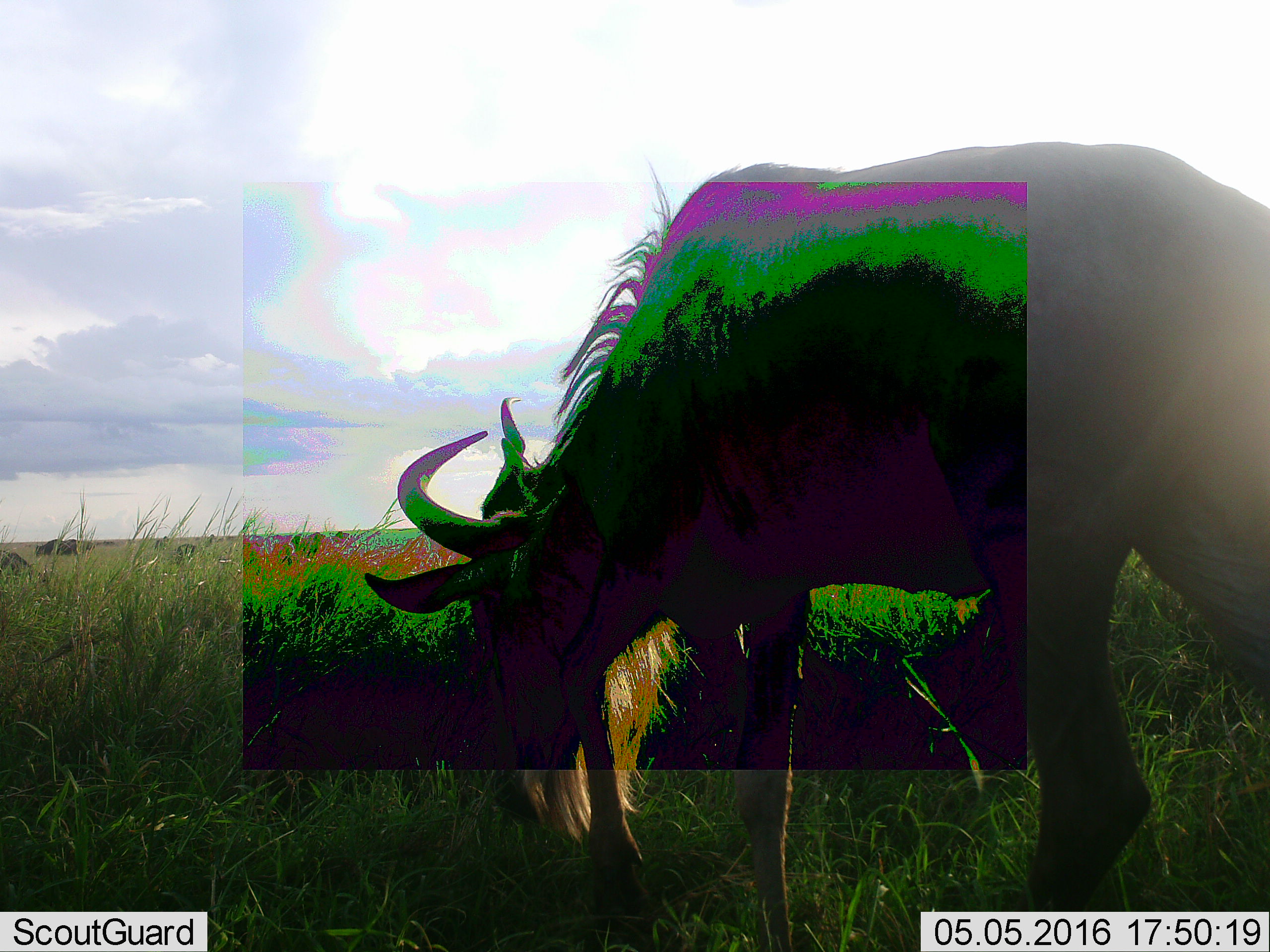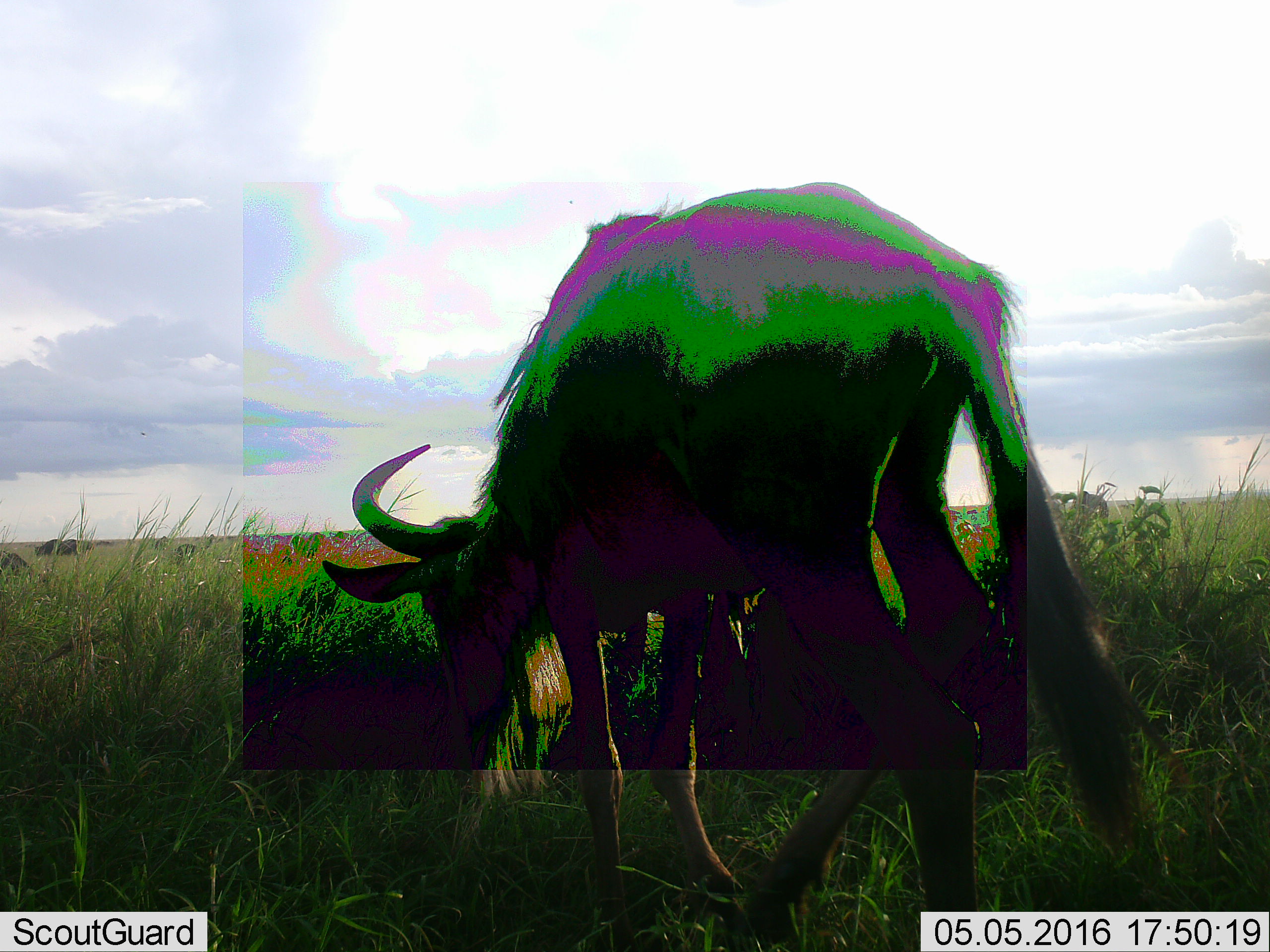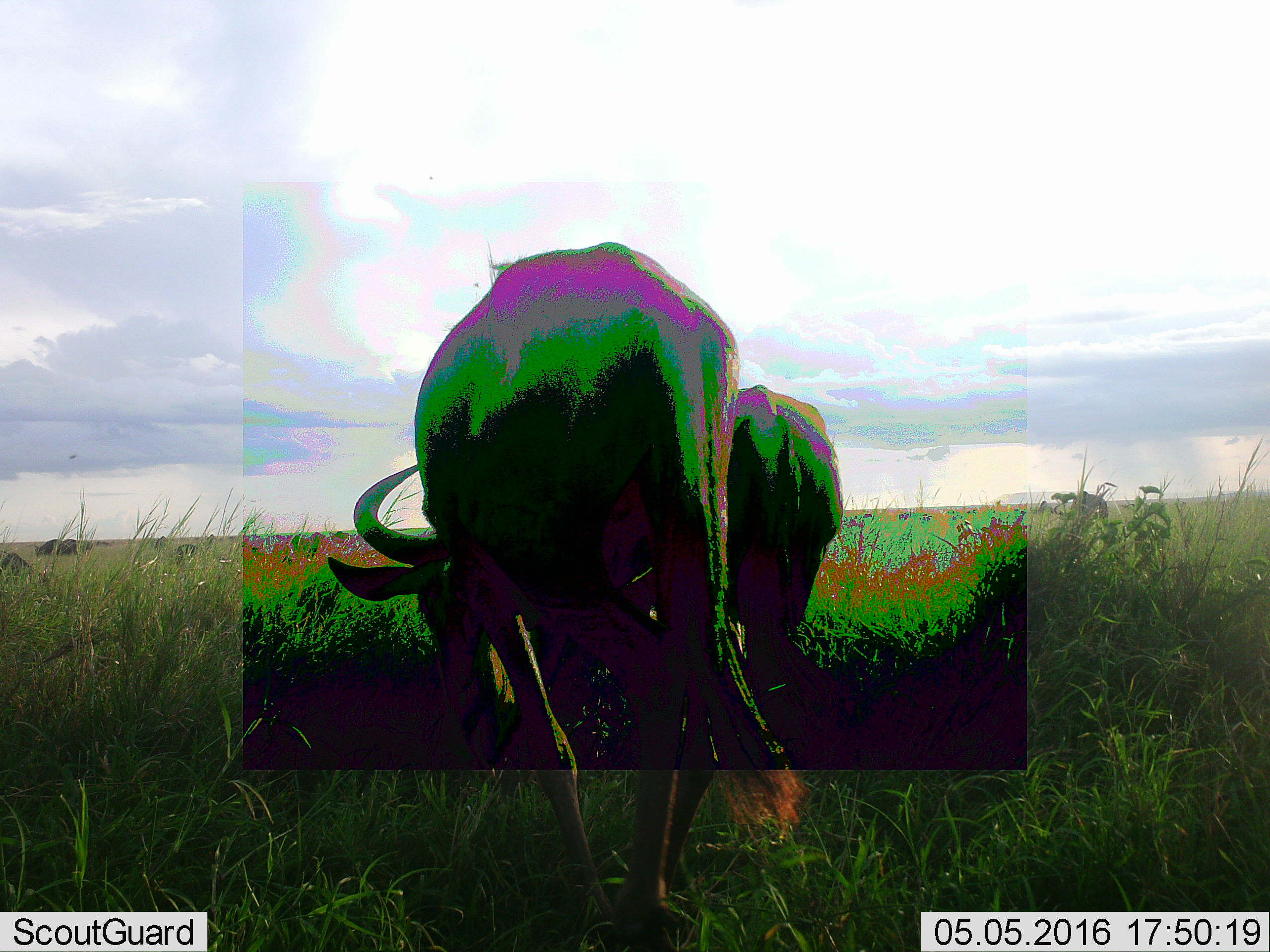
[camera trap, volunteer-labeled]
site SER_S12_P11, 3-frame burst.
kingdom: Animalia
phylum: Chordata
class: Mammalia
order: Artiodactyla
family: Bovidae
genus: Connochaetes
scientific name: Connochaetes taurinus taurinus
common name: blue wildebeest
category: wildebeestblue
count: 7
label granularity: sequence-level